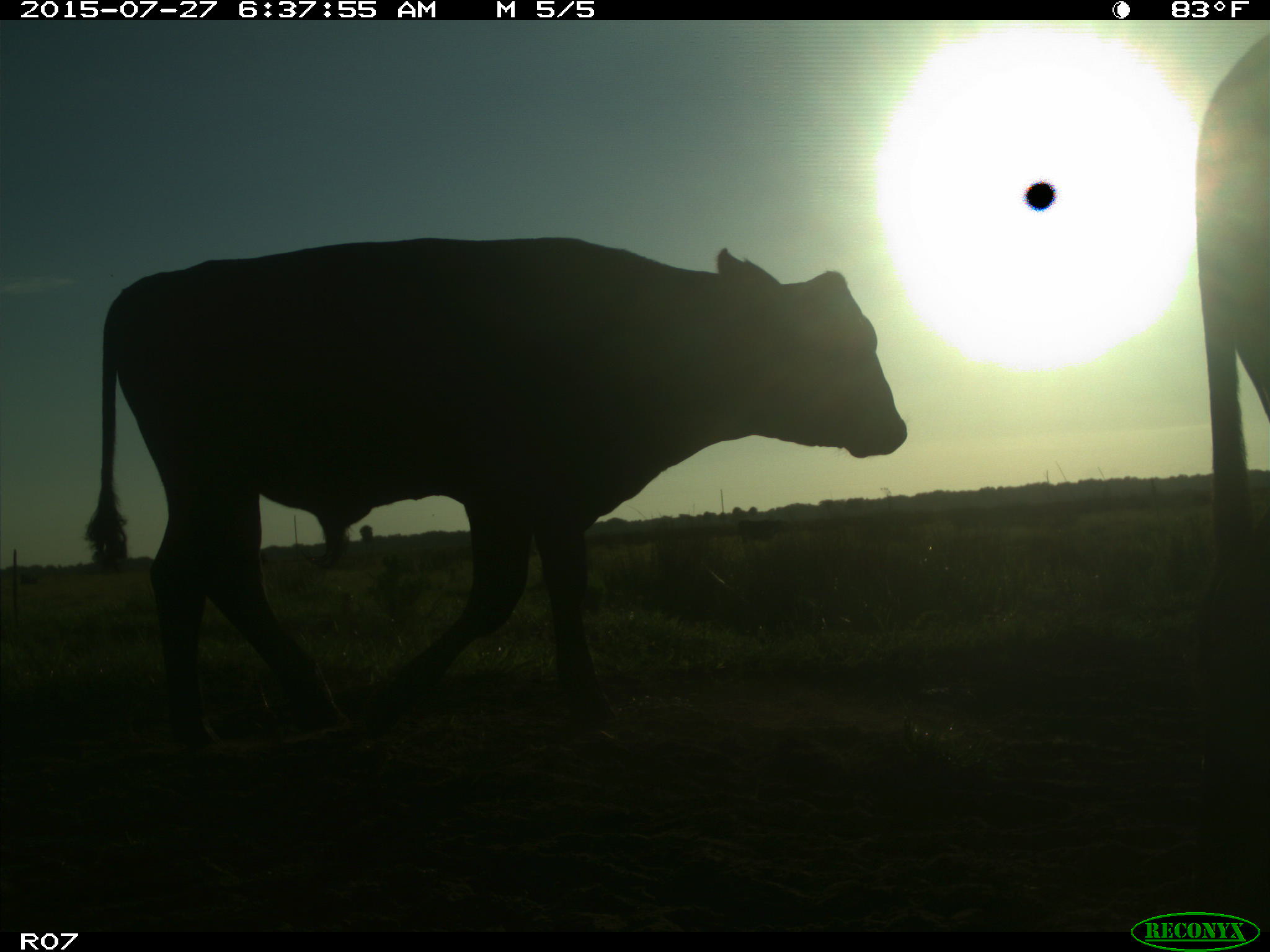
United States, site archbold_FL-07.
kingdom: Animalia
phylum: Chordata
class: Mammalia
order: Artiodactyla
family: Bovidae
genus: Bos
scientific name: Bos taurus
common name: domestic cow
Bos taurus (domestic cow).